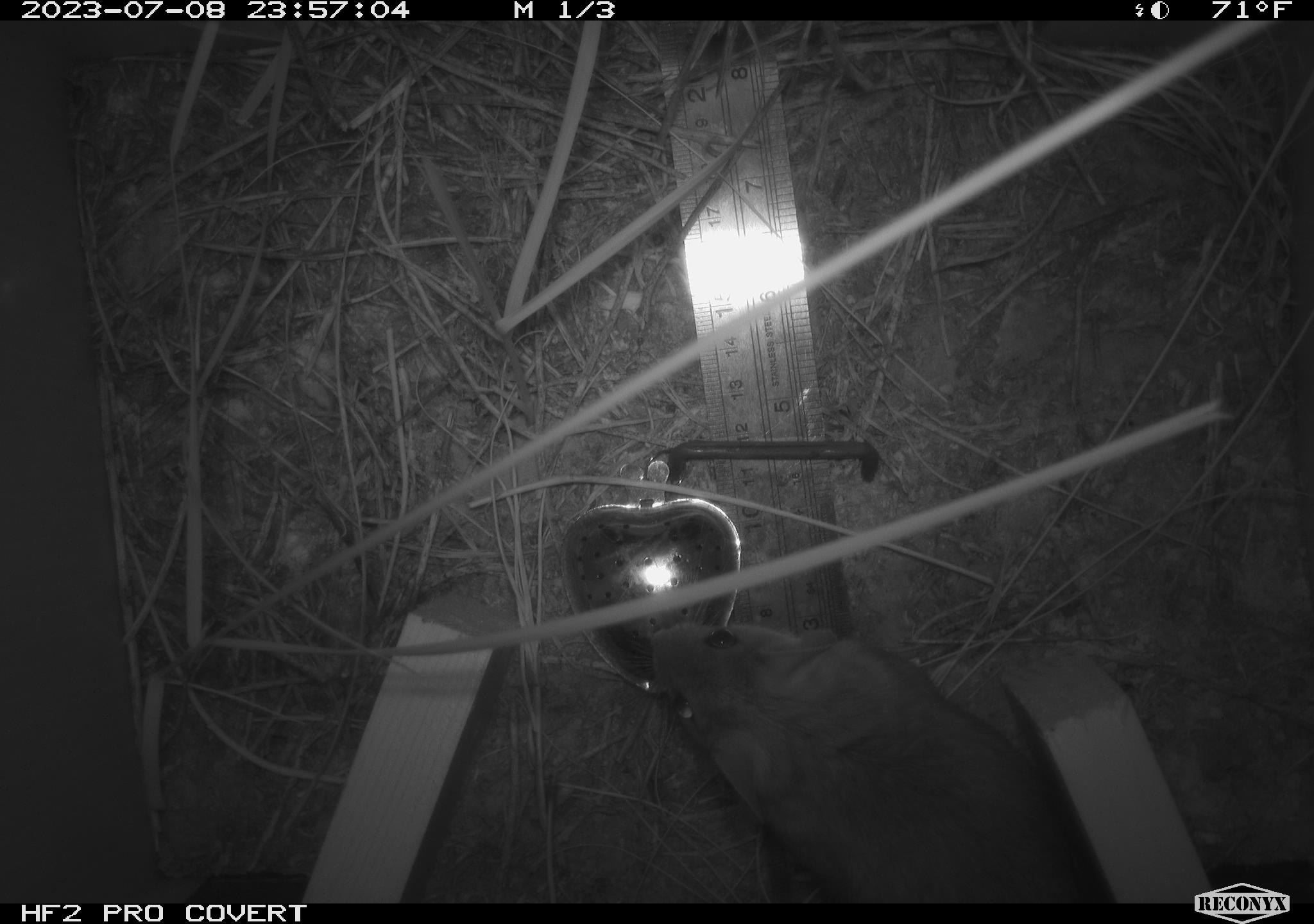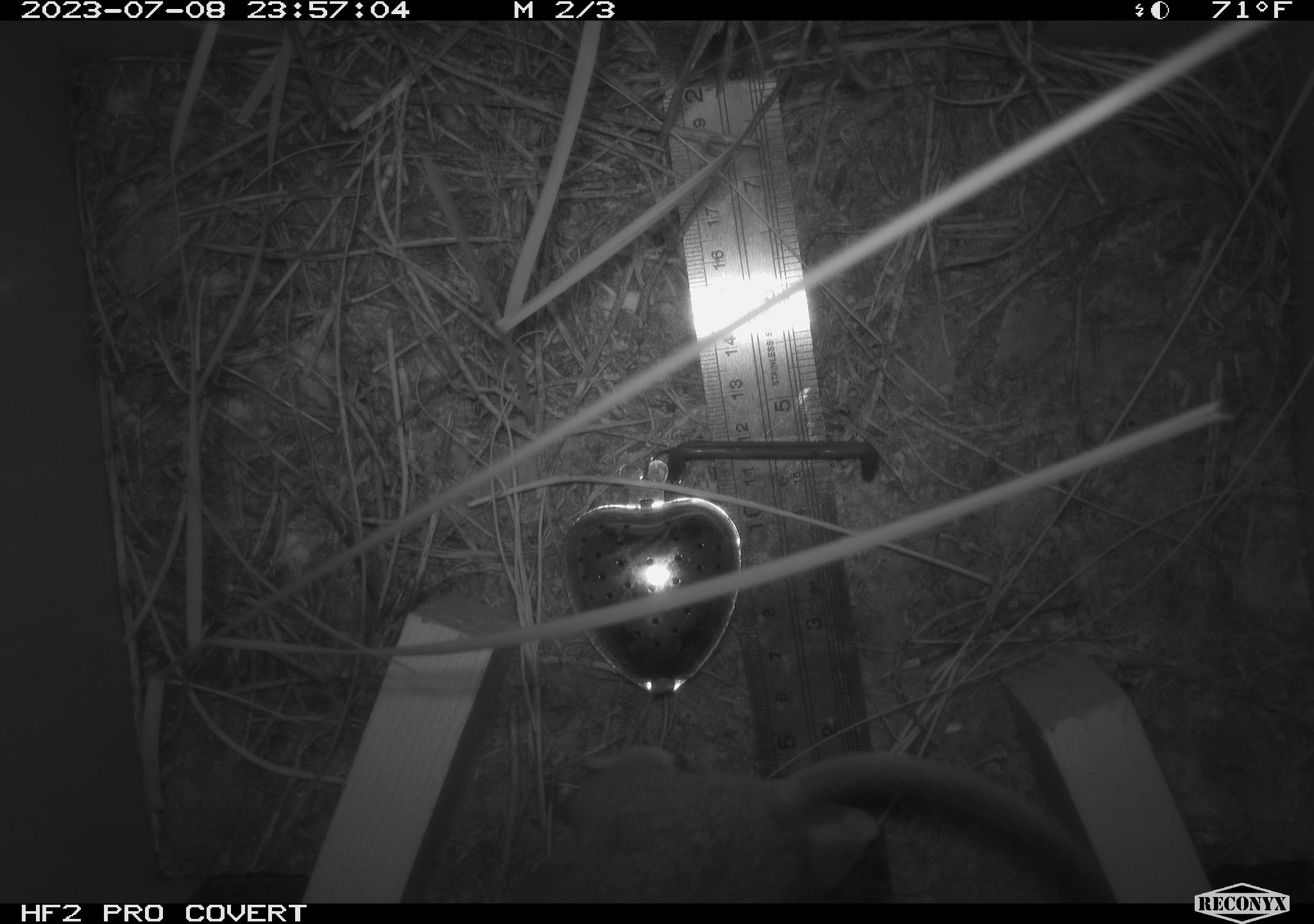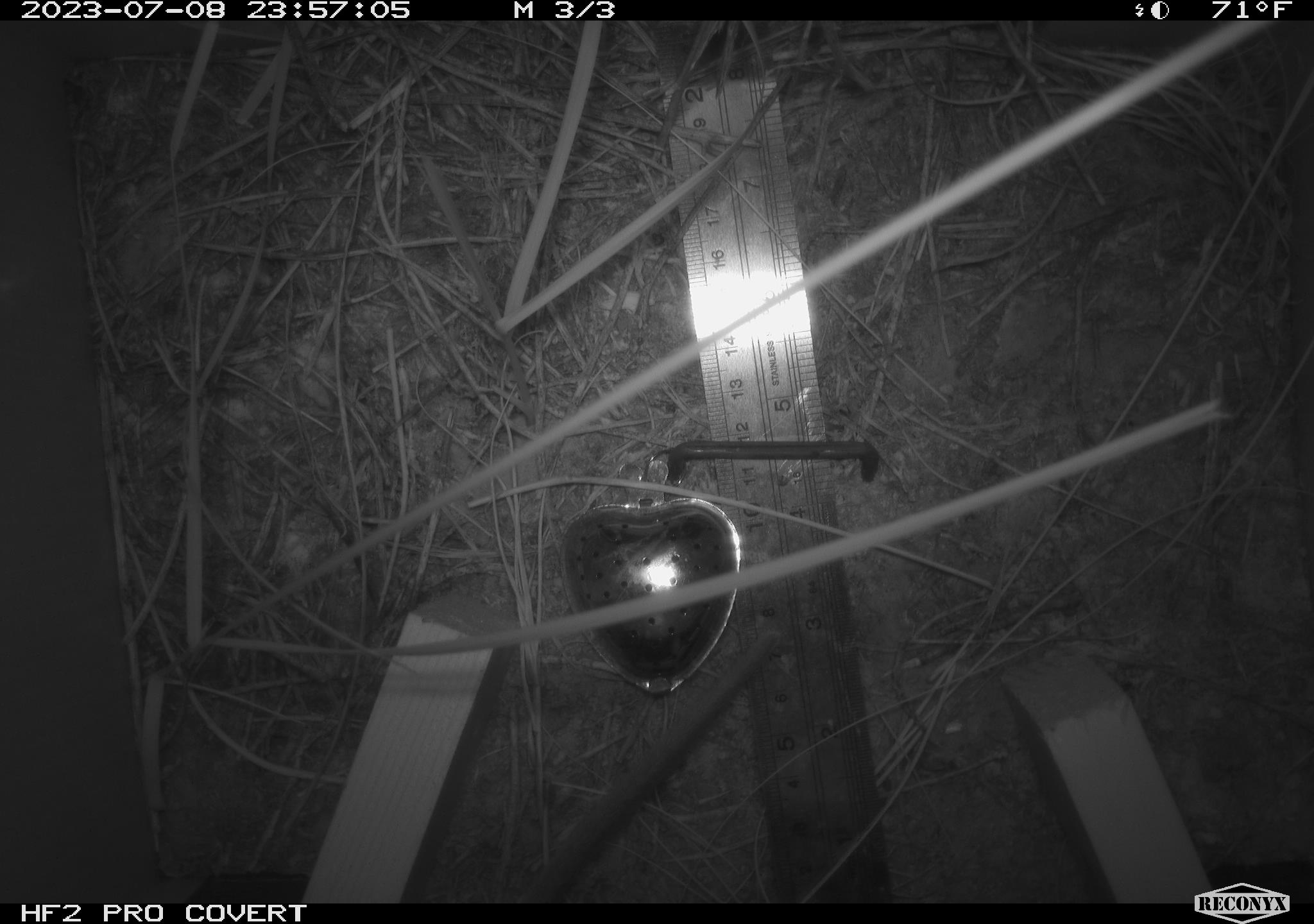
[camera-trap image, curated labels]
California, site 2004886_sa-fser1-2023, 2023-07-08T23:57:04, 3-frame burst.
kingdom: Animalia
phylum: Chordata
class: Mammalia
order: Rodentia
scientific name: Rodentia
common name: mouse species